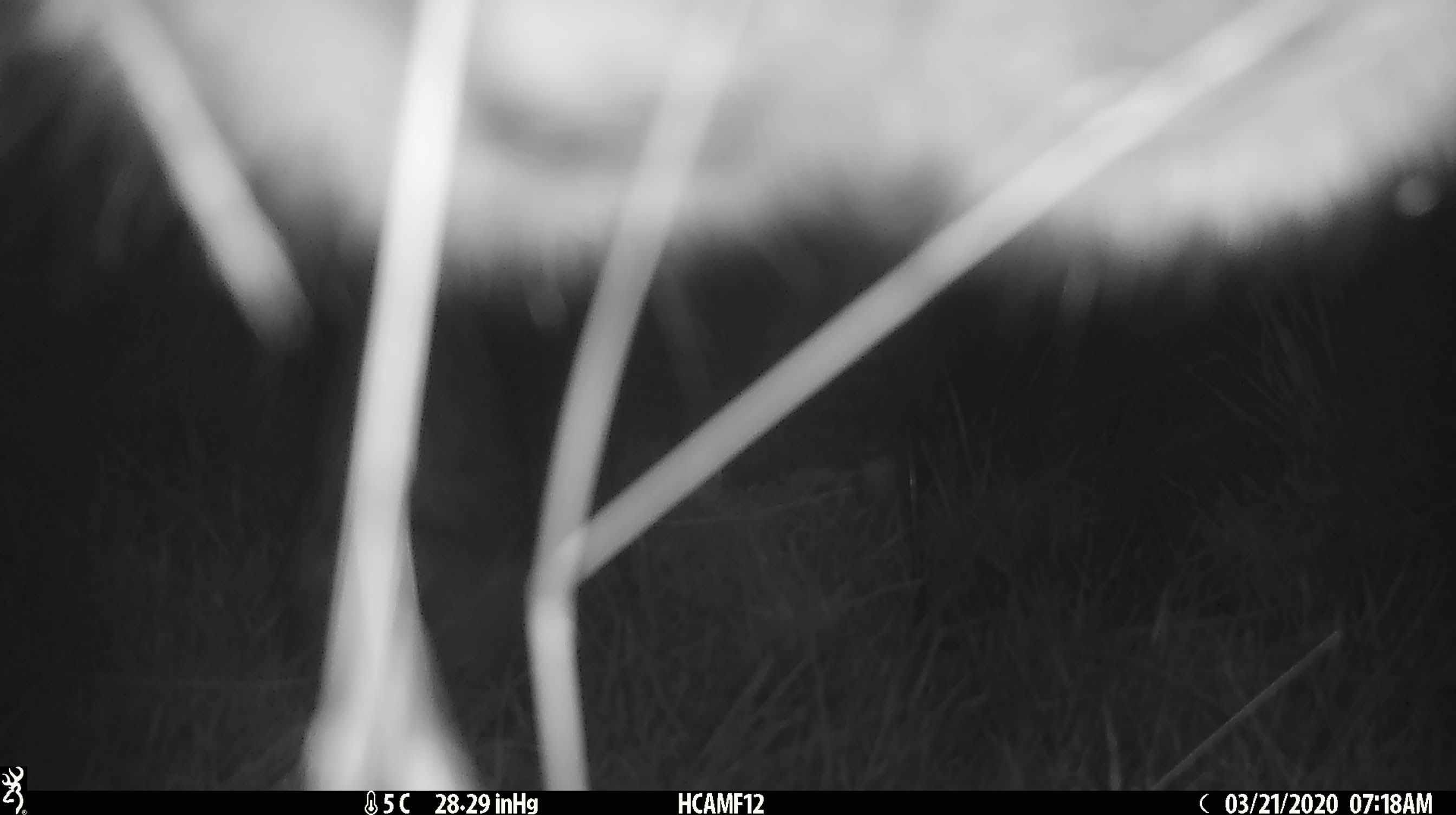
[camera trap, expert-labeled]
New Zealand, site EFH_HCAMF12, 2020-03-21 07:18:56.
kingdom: Animalia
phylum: Chordata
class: Mammalia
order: Artiodactyla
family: Bovidae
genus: Bos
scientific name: Bos taurus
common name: domestic cow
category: cow